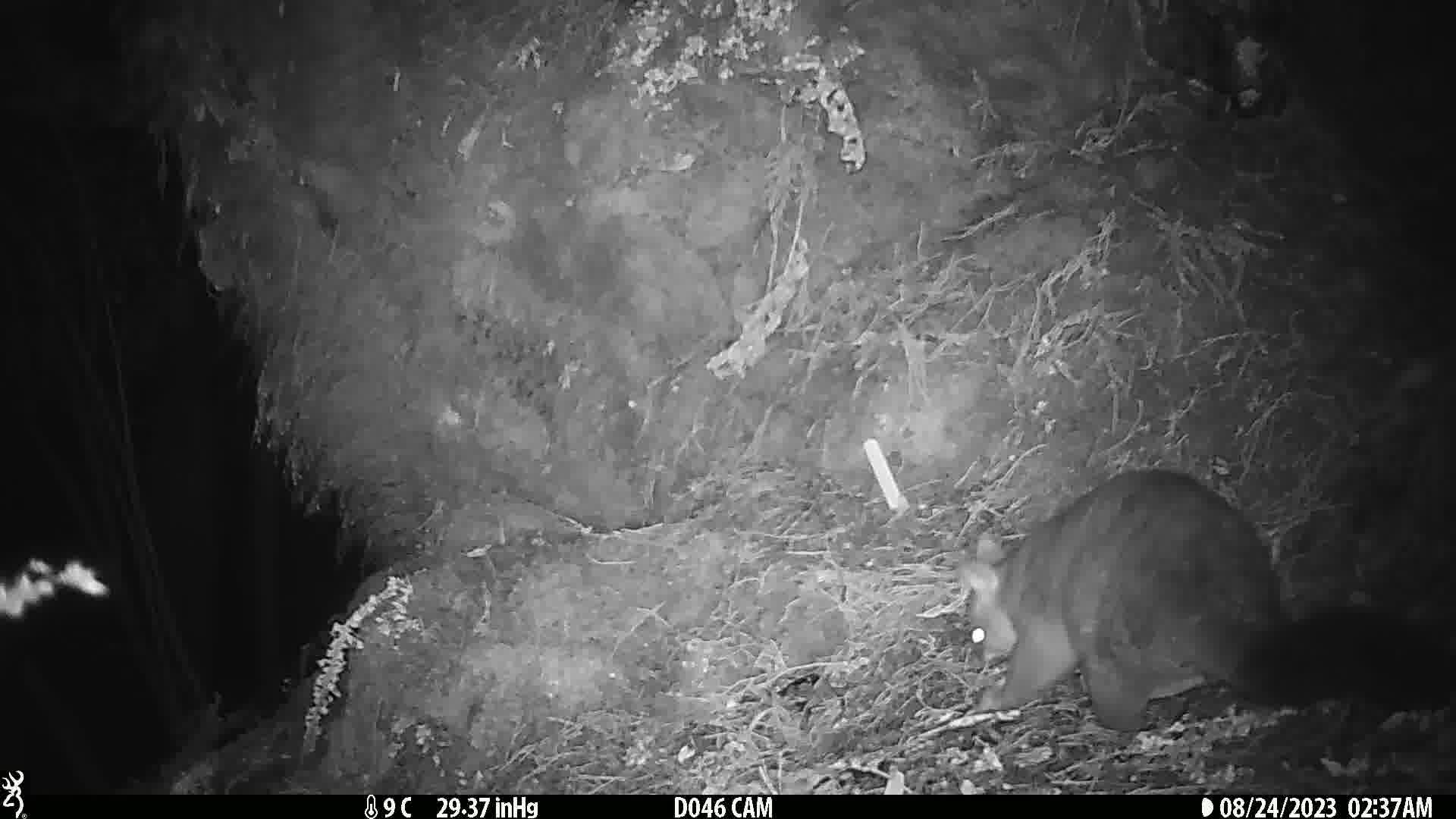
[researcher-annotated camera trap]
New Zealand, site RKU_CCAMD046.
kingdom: Animalia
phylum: Chordata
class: Mammalia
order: Diprotodontia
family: Phalangeridae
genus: Trichosurus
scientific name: Trichosurus vulpecula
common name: common brushtail possum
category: possum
Possum (common brushtail possum) (Trichosurus vulpecula).